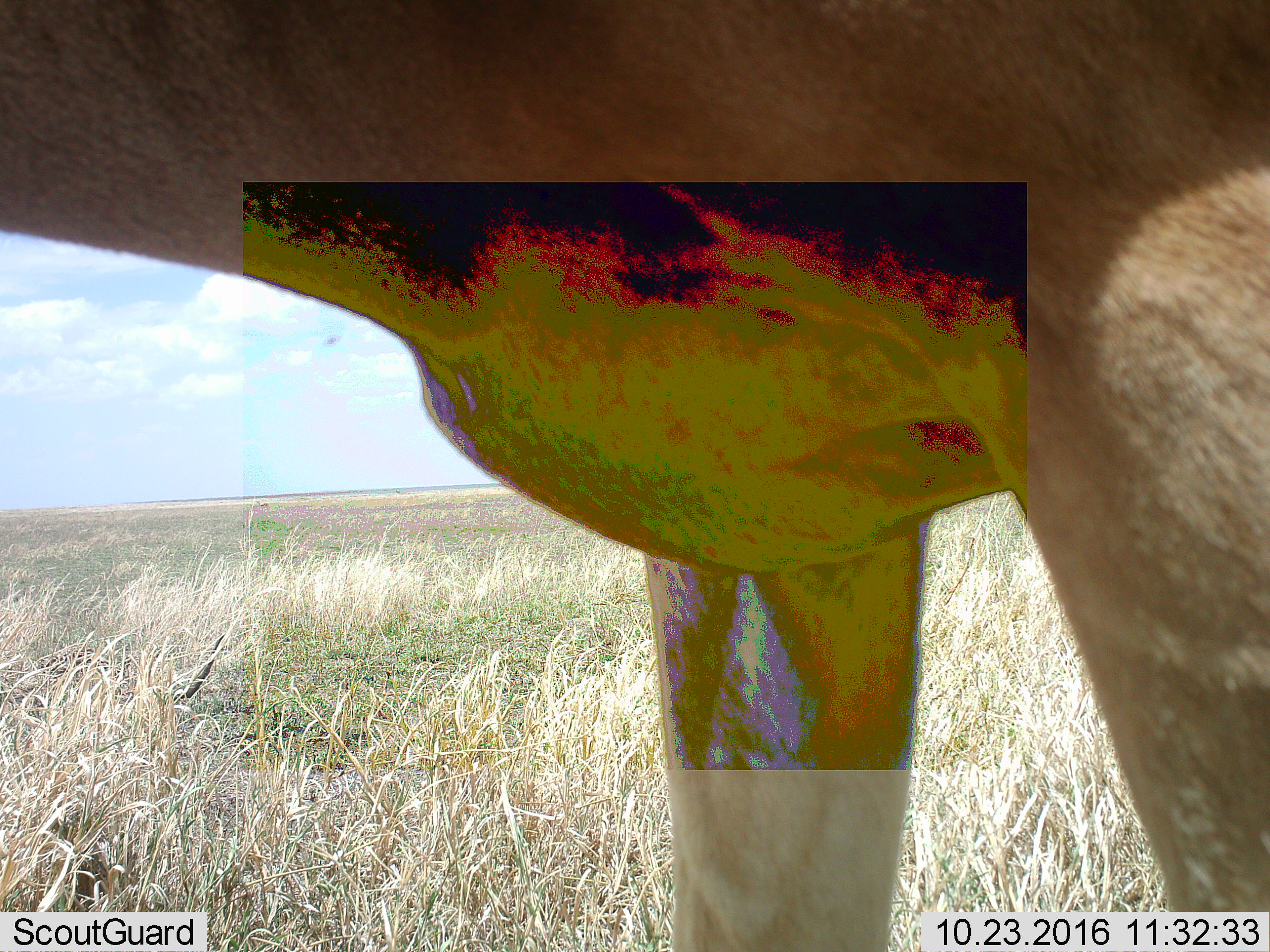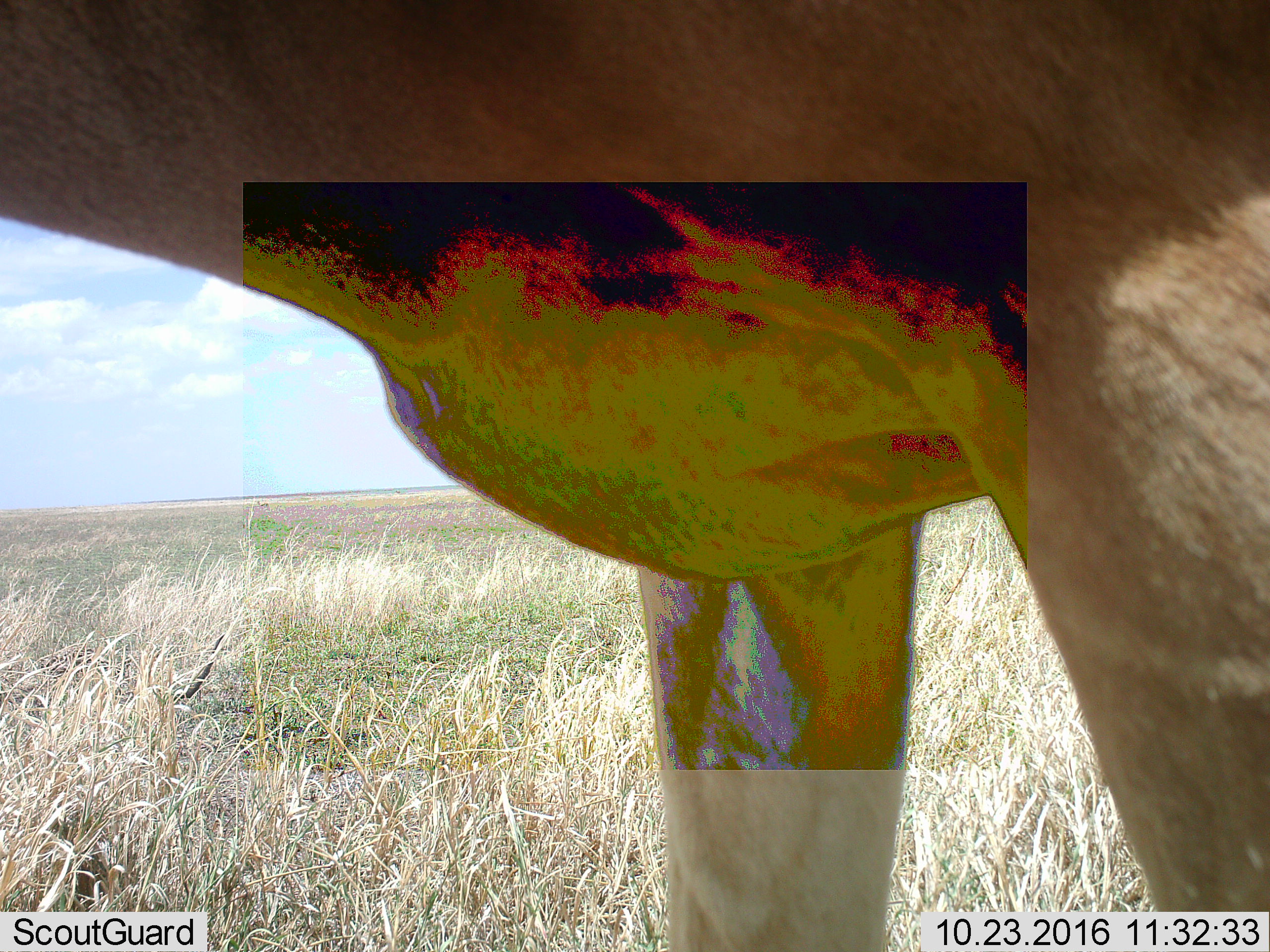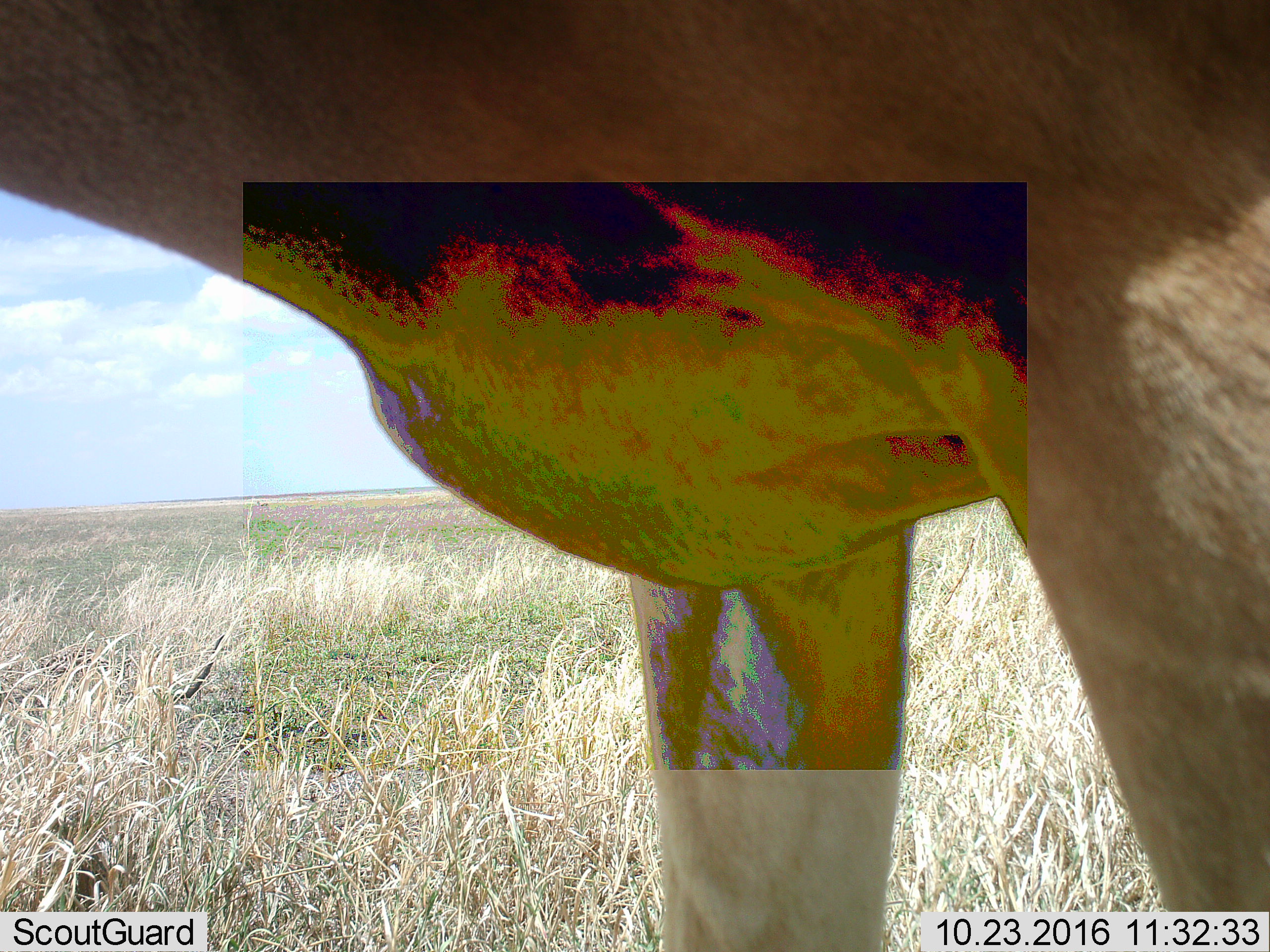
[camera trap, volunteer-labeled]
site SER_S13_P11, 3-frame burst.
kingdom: Animalia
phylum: Chordata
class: Mammalia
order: Artiodactyla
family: Bovidae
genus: Alcelaphus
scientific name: Alcelaphus buselaphus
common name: hartebeest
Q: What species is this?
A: Hartebeest (Alcelaphus buselaphus).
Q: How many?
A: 1.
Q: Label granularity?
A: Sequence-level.